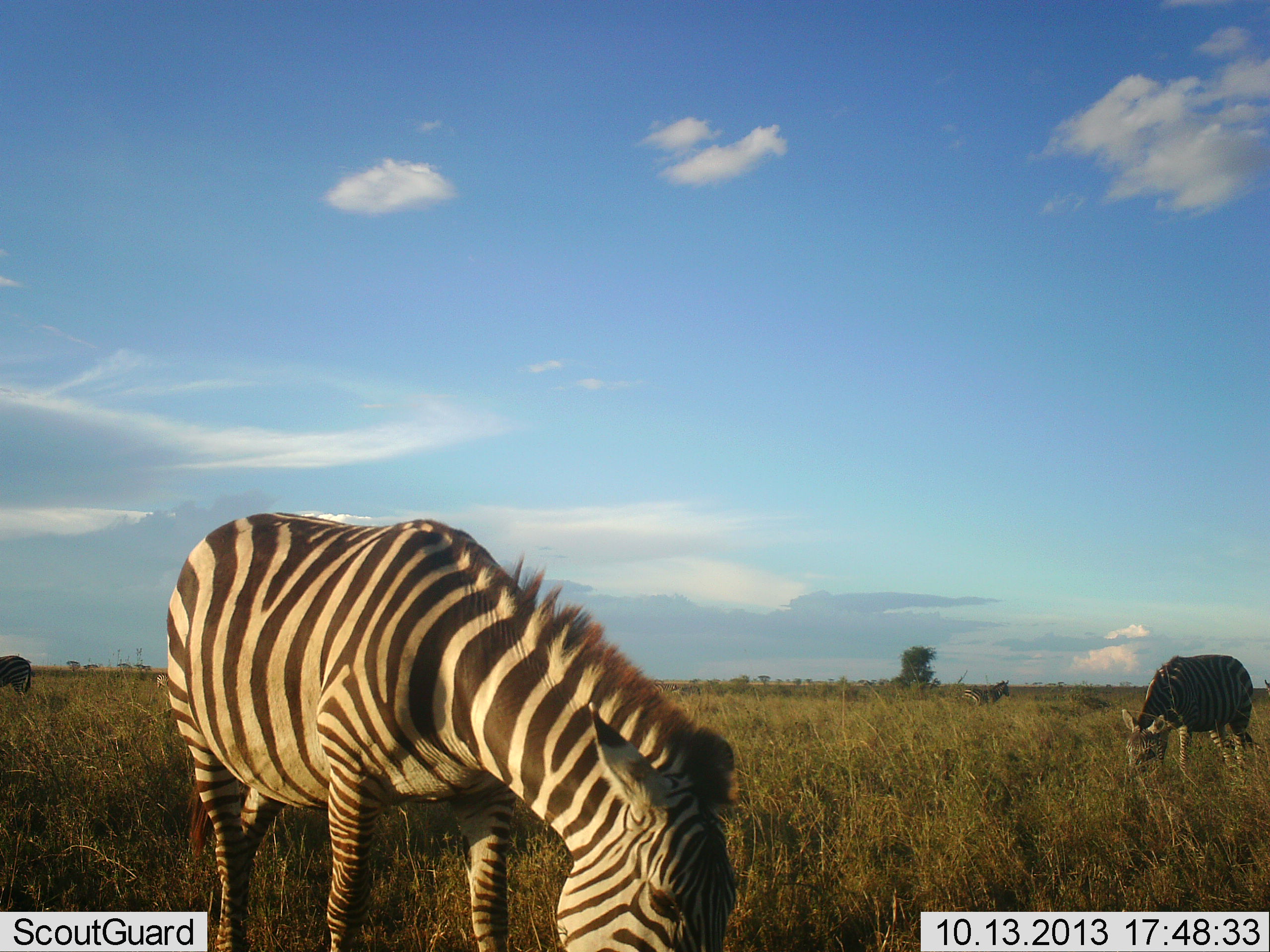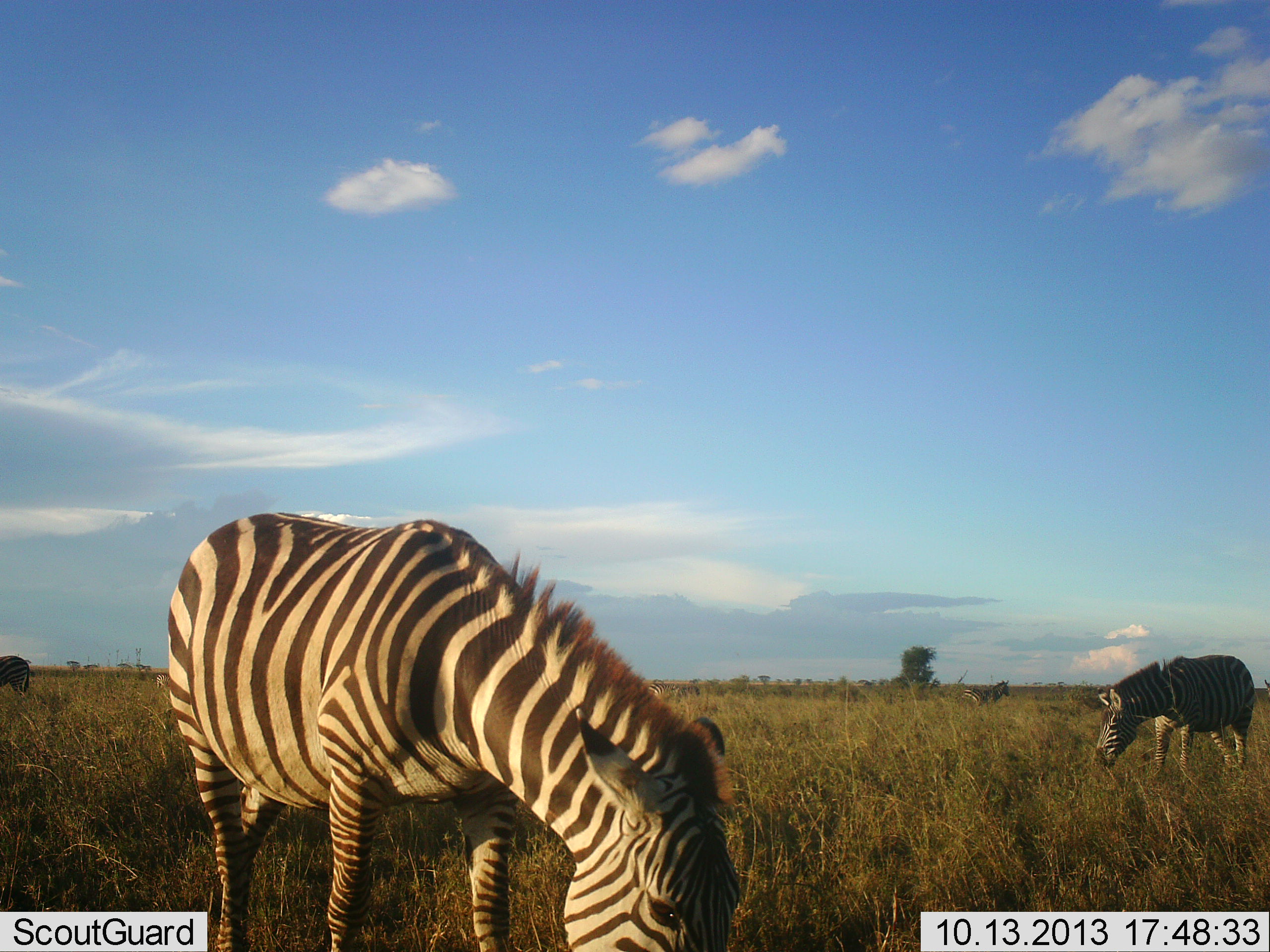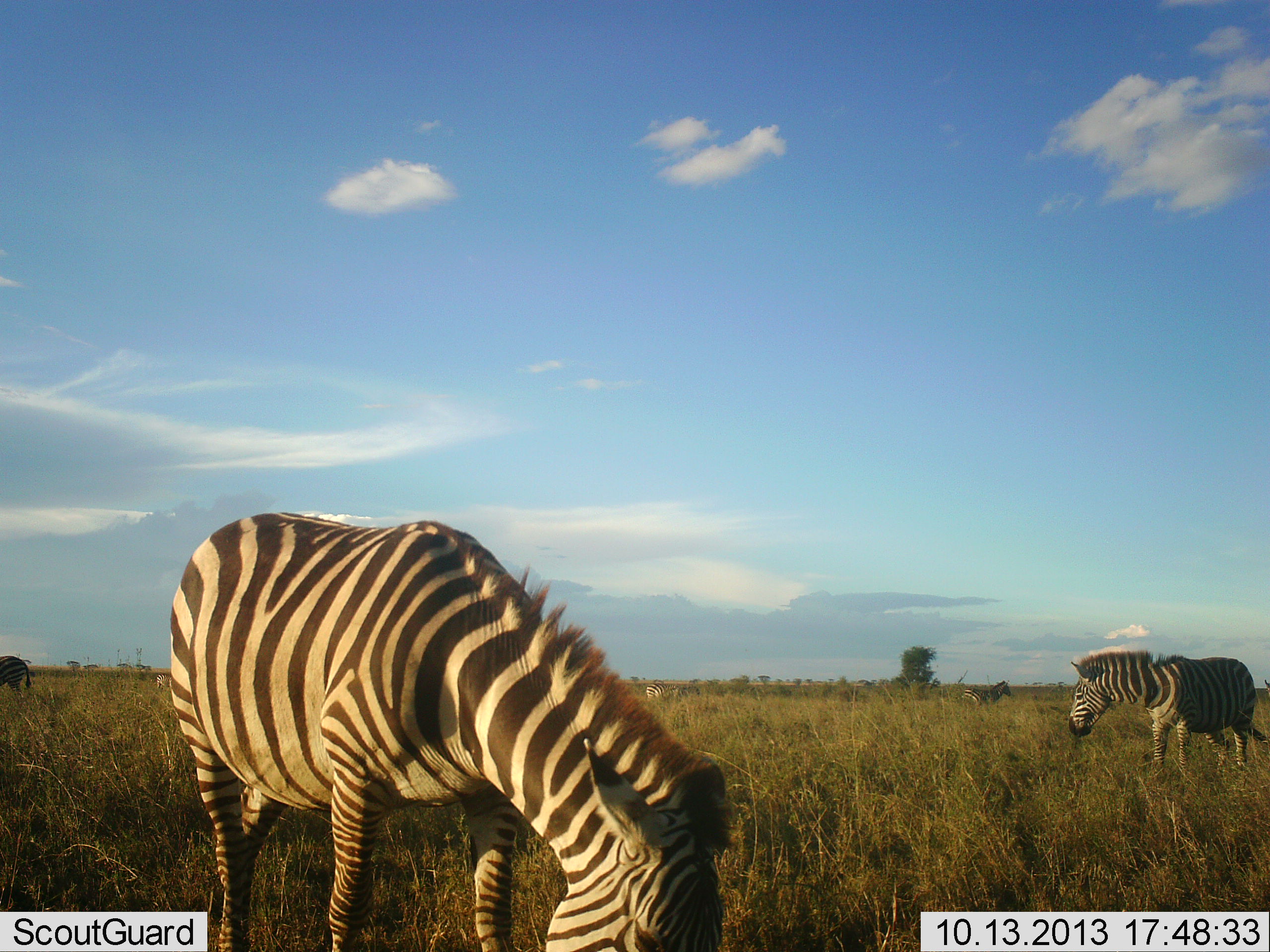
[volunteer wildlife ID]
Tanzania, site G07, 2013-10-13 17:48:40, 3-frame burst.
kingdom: Animalia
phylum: Chordata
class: Mammalia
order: Perissodactyla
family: Equidae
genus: Equus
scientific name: Equus quagga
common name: plains zebra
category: zebra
Zebra (plains zebra) (Equus quagga), count 4. Behavior (volunteer vote fractions): standing 42%, resting 0%, moving 0%, interacting 5%. Young present (vote fraction): 0%. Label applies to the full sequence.